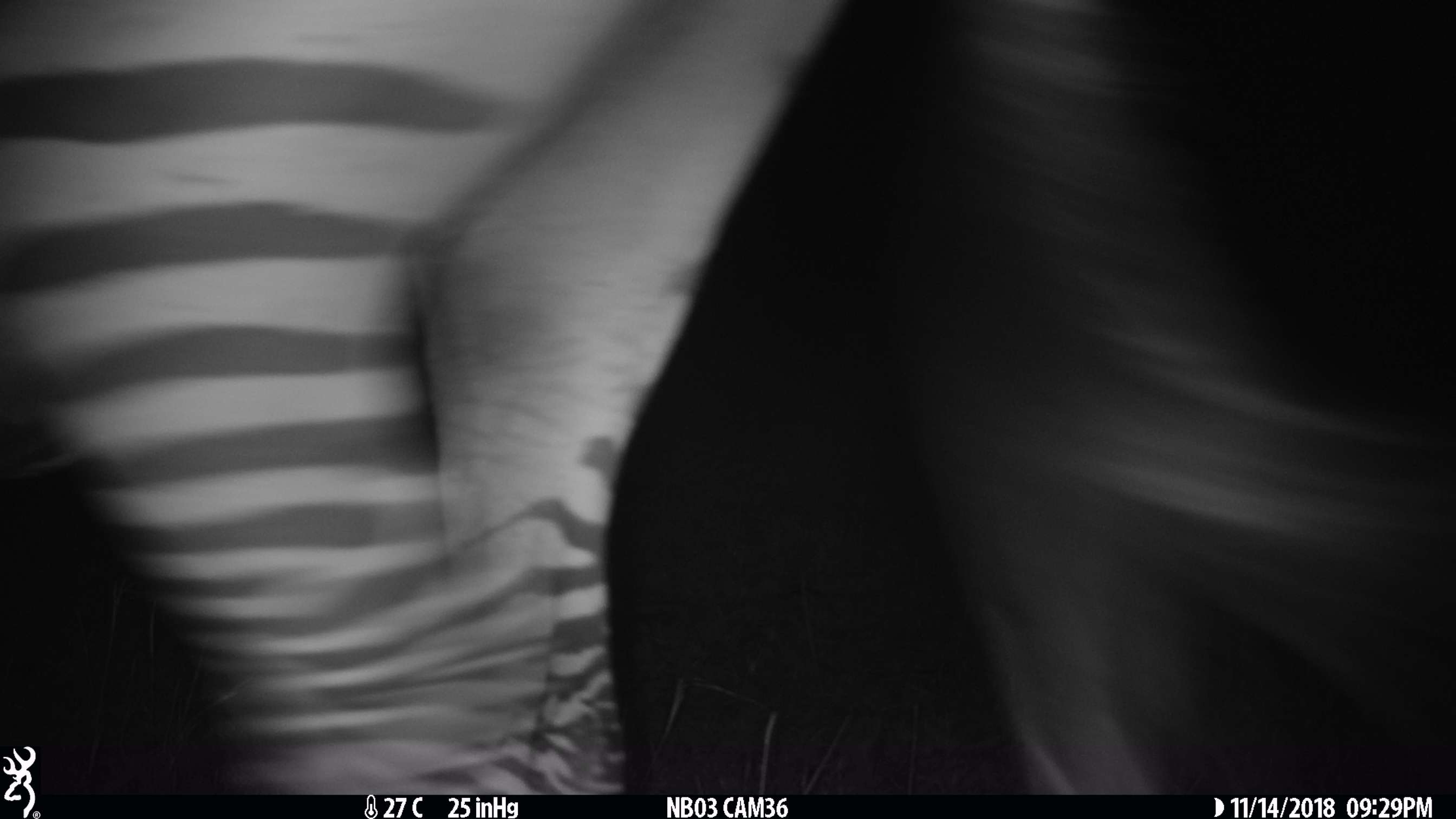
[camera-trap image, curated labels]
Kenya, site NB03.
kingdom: Animalia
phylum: Chordata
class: Mammalia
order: Perissodactyla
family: Equidae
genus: Equus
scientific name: Equus quagga burchellii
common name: burchell's zebra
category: zebra